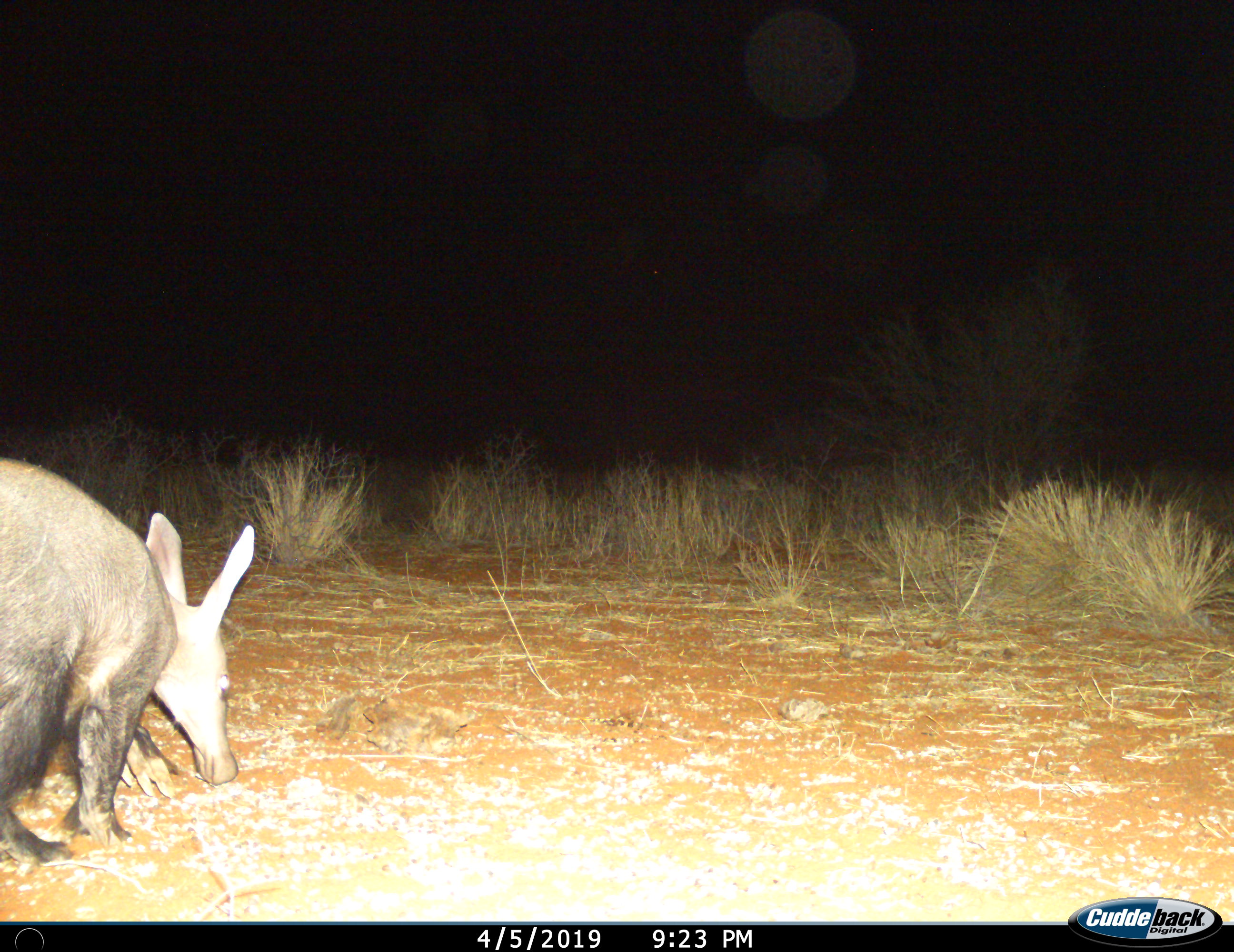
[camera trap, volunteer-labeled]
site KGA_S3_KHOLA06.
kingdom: Animalia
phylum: Chordata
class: Mammalia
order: Tubulidentata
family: Orycteropodidae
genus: Orycteropus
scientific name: Orycteropus afer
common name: aardvark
Aardvark (Orycteropus afer), count 1. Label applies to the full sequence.